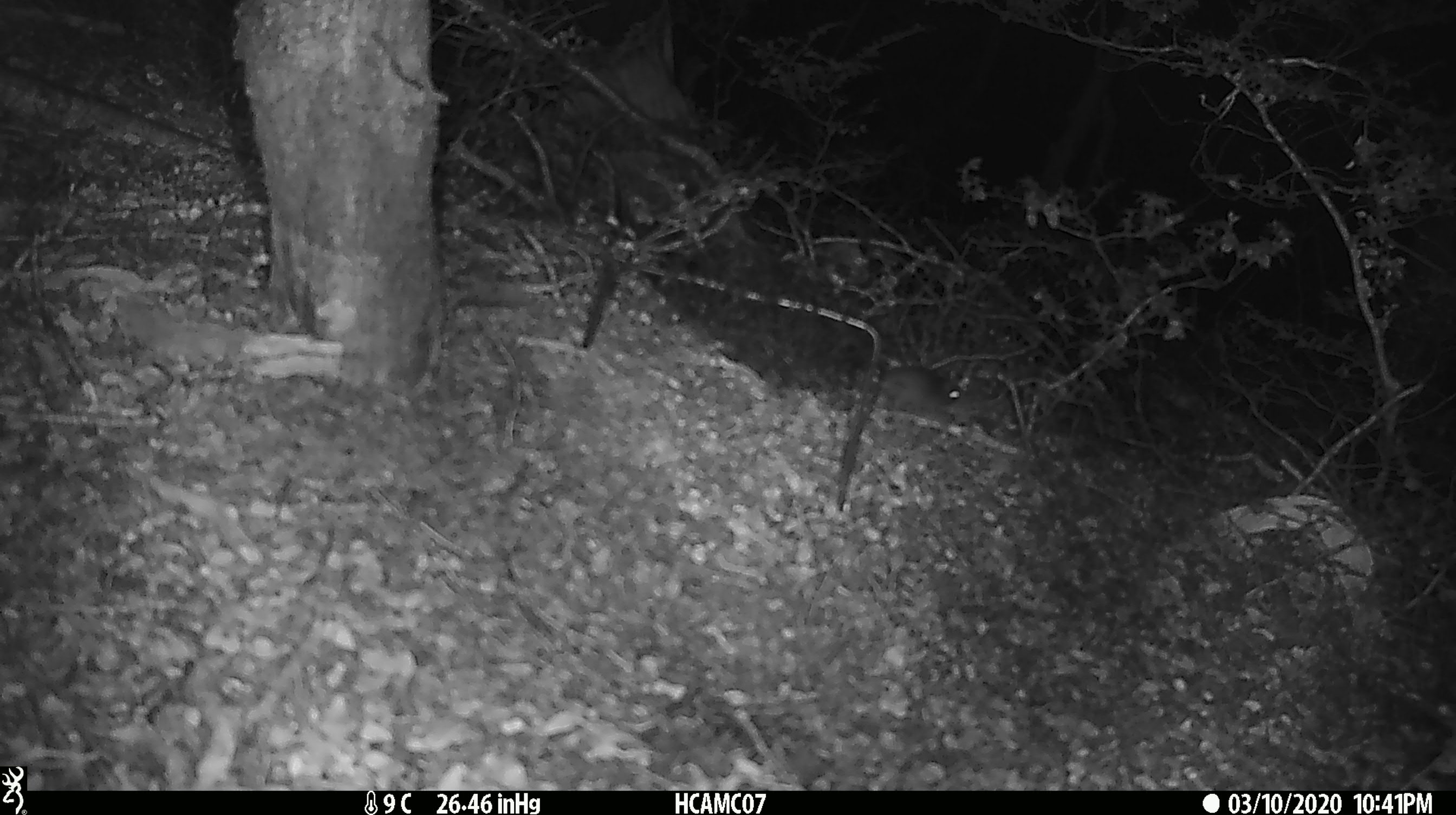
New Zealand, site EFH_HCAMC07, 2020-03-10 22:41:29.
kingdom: Animalia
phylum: Chordata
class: Mammalia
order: Rodentia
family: Muridae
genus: Mus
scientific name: Mus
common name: mouse